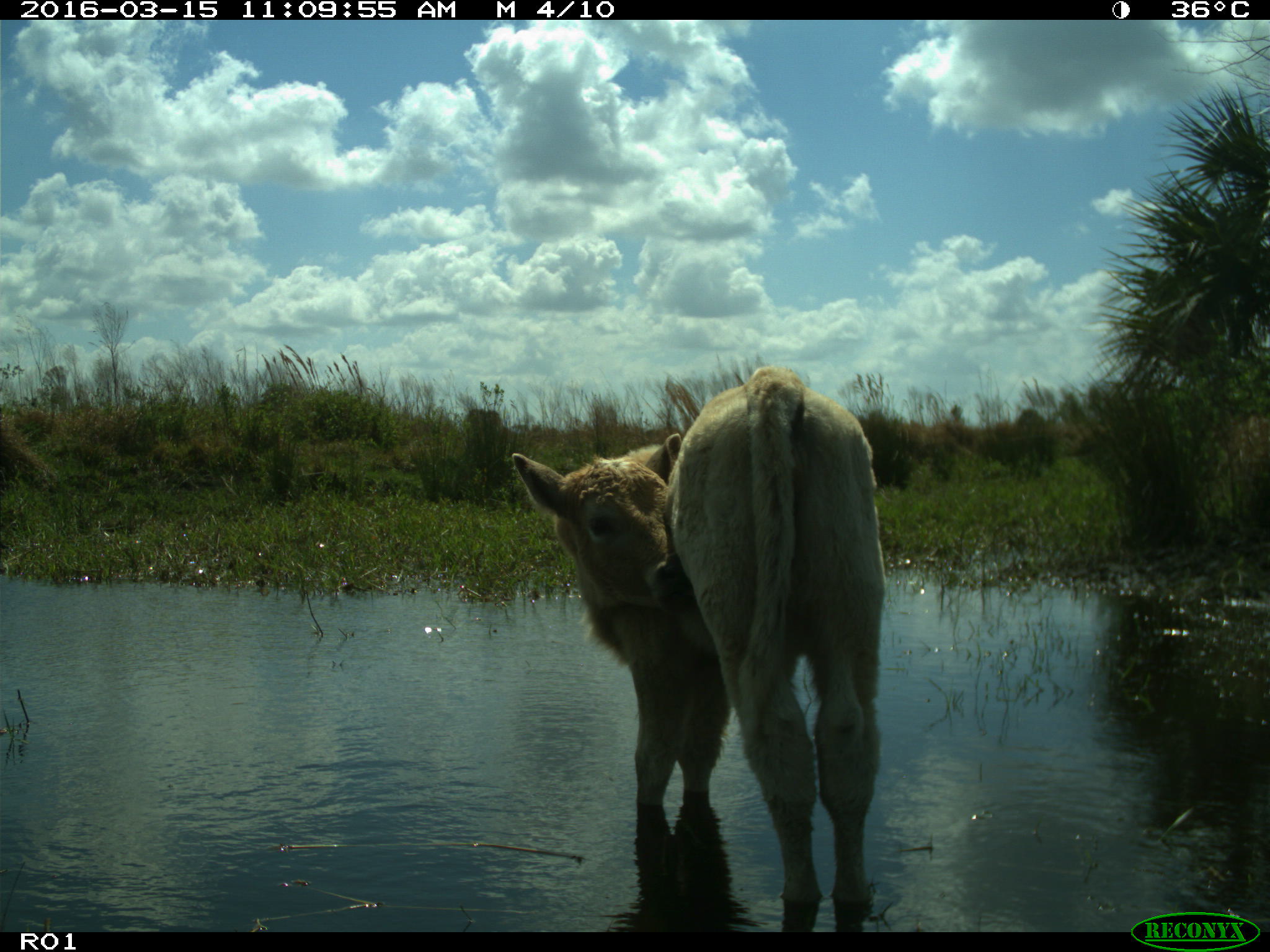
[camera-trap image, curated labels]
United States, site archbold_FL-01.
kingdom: Animalia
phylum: Chordata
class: Mammalia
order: Artiodactyla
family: Bovidae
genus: Bos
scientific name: Bos taurus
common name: domestic cow